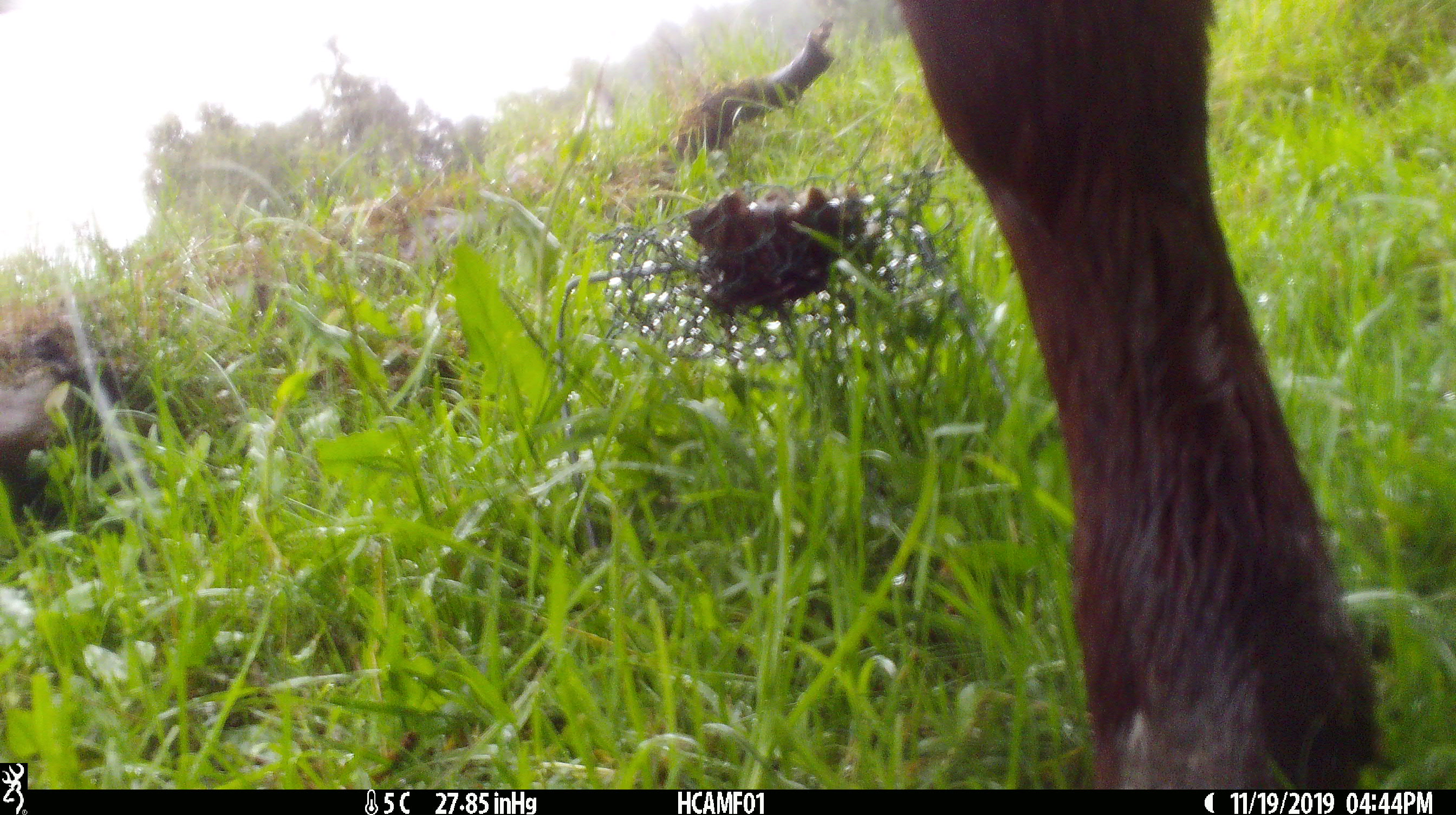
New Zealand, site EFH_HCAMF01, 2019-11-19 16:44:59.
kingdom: Animalia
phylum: Chordata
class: Mammalia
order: Artiodactyla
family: Bovidae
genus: Bos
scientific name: Bos taurus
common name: domestic cow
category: cow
Cow (domestic cow) (Bos taurus).